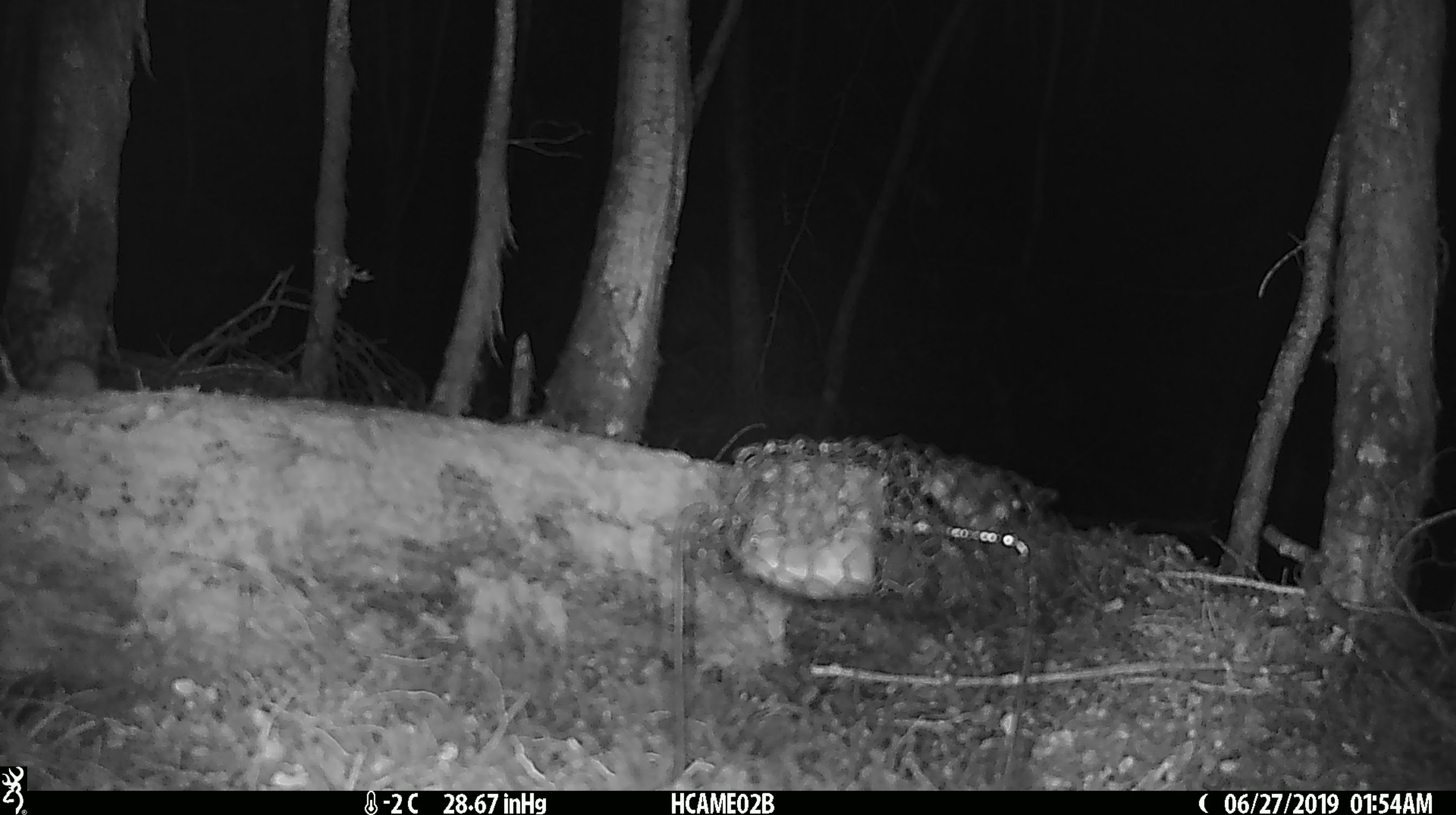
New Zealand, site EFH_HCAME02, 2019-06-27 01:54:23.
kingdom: Animalia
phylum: Chordata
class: Mammalia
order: Rodentia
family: Muridae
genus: Mus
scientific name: Mus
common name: mouse